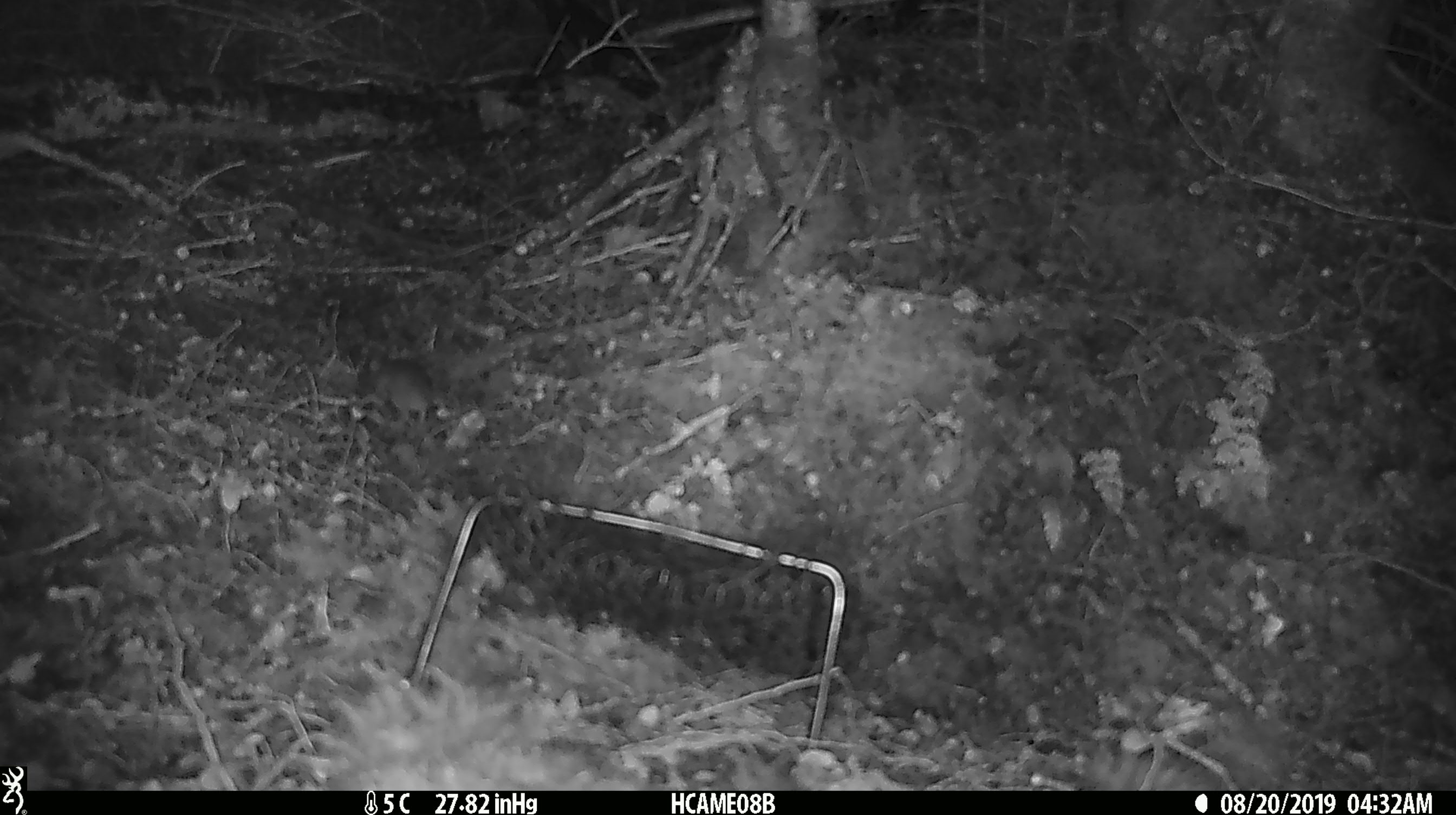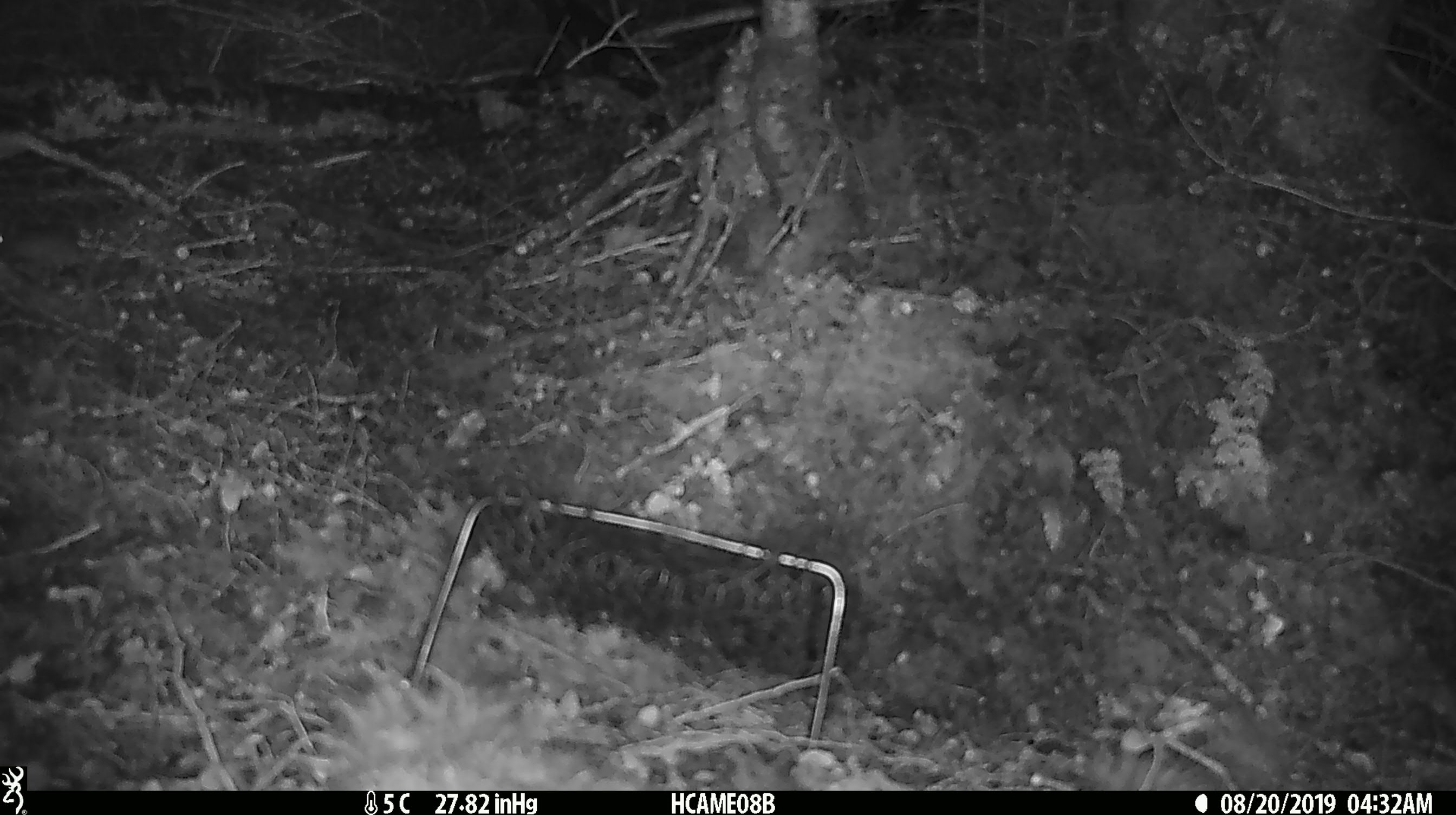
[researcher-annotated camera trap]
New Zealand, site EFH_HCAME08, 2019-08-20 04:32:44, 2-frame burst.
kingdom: Animalia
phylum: Chordata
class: Mammalia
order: Rodentia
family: Muridae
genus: Mus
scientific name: Mus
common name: mouse